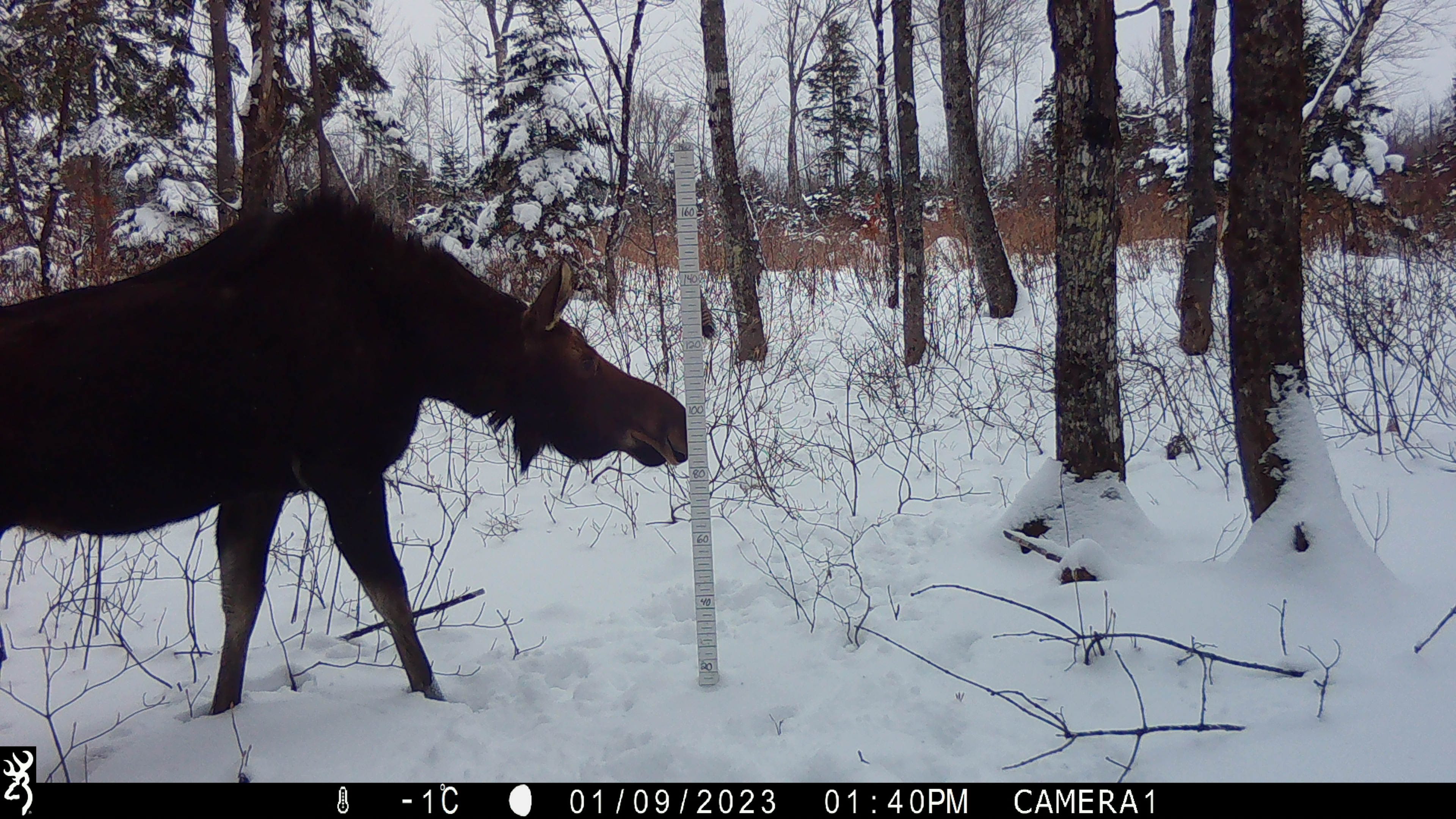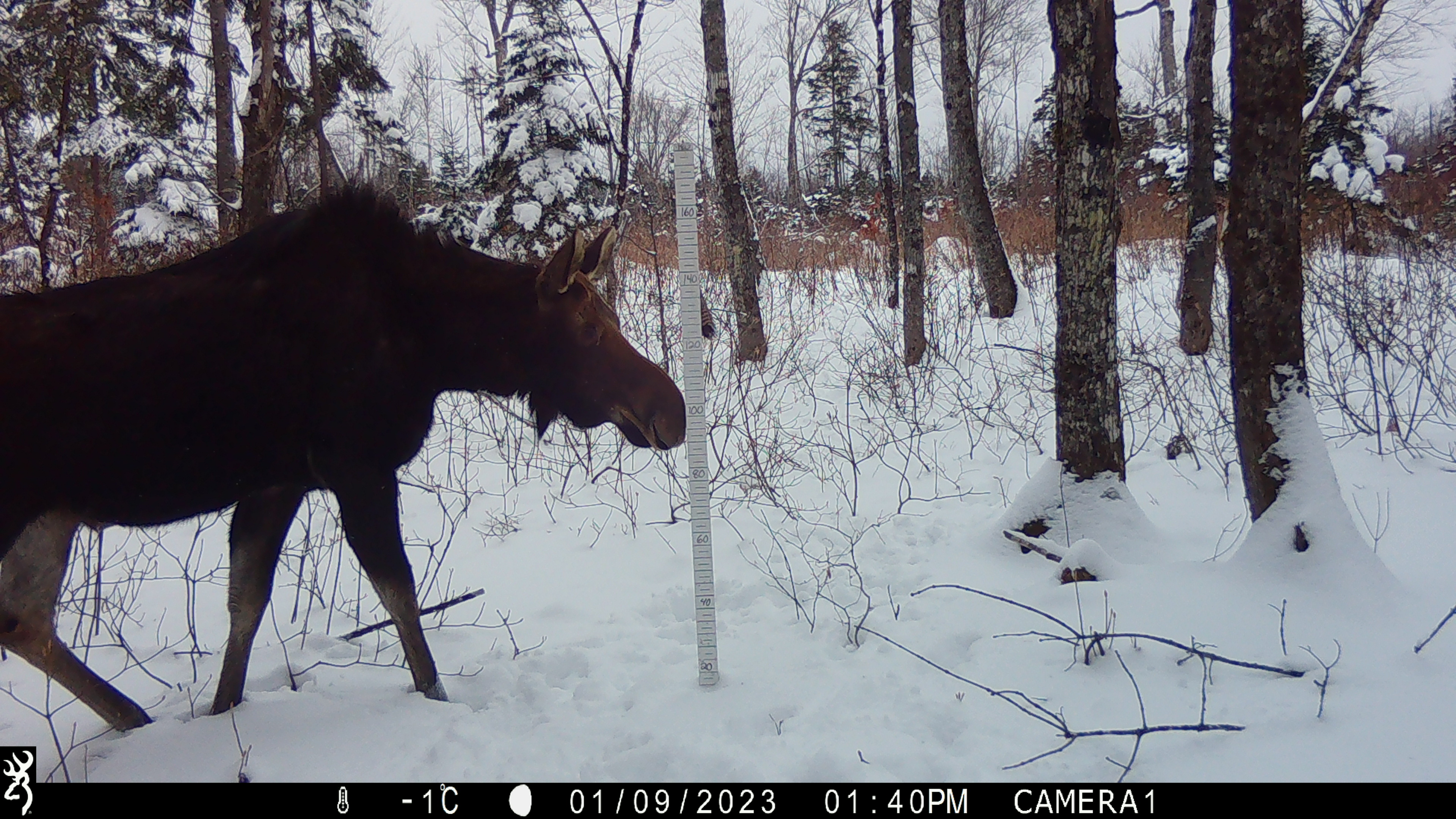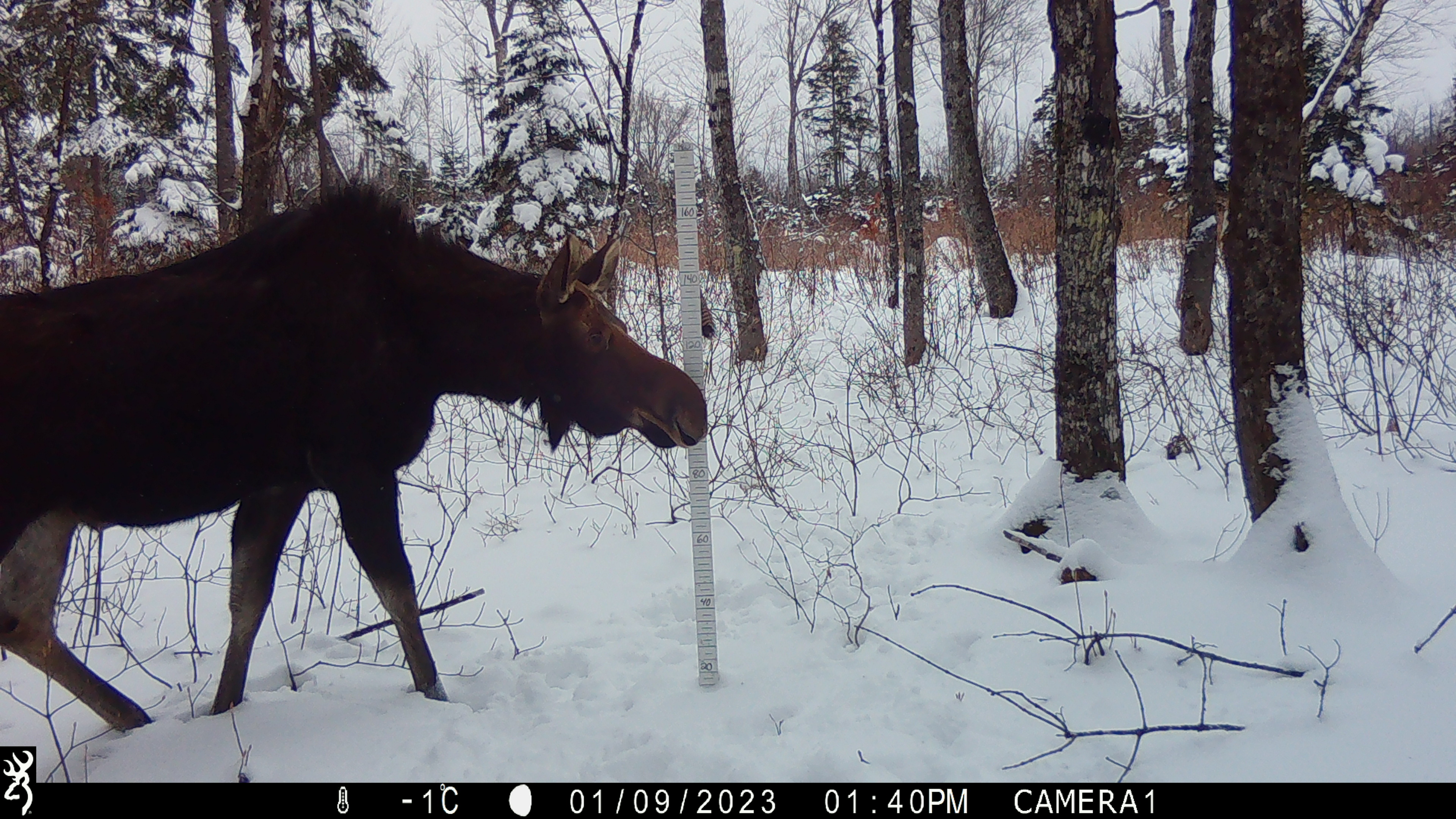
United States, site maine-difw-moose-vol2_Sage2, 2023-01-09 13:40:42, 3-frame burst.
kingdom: Animalia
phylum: Chordata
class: Mammalia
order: Artiodactyla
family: Cervidae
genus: Alces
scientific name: Alces alces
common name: moose